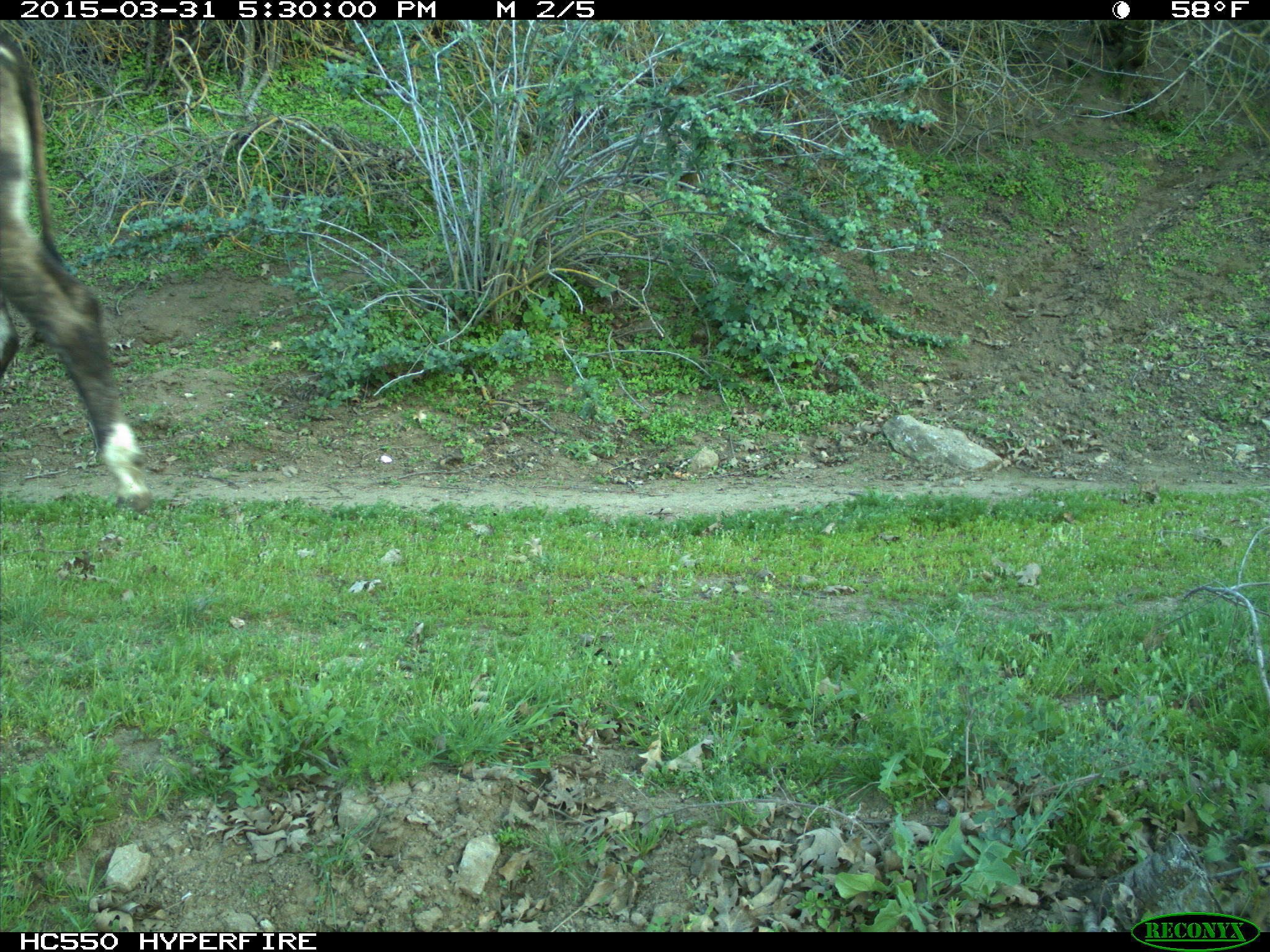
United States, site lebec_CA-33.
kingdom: Animalia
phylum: Chordata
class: Mammalia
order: Artiodactyla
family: Bovidae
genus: Bos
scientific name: Bos taurus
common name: domestic cow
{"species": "Bos taurus (domestic cow)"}